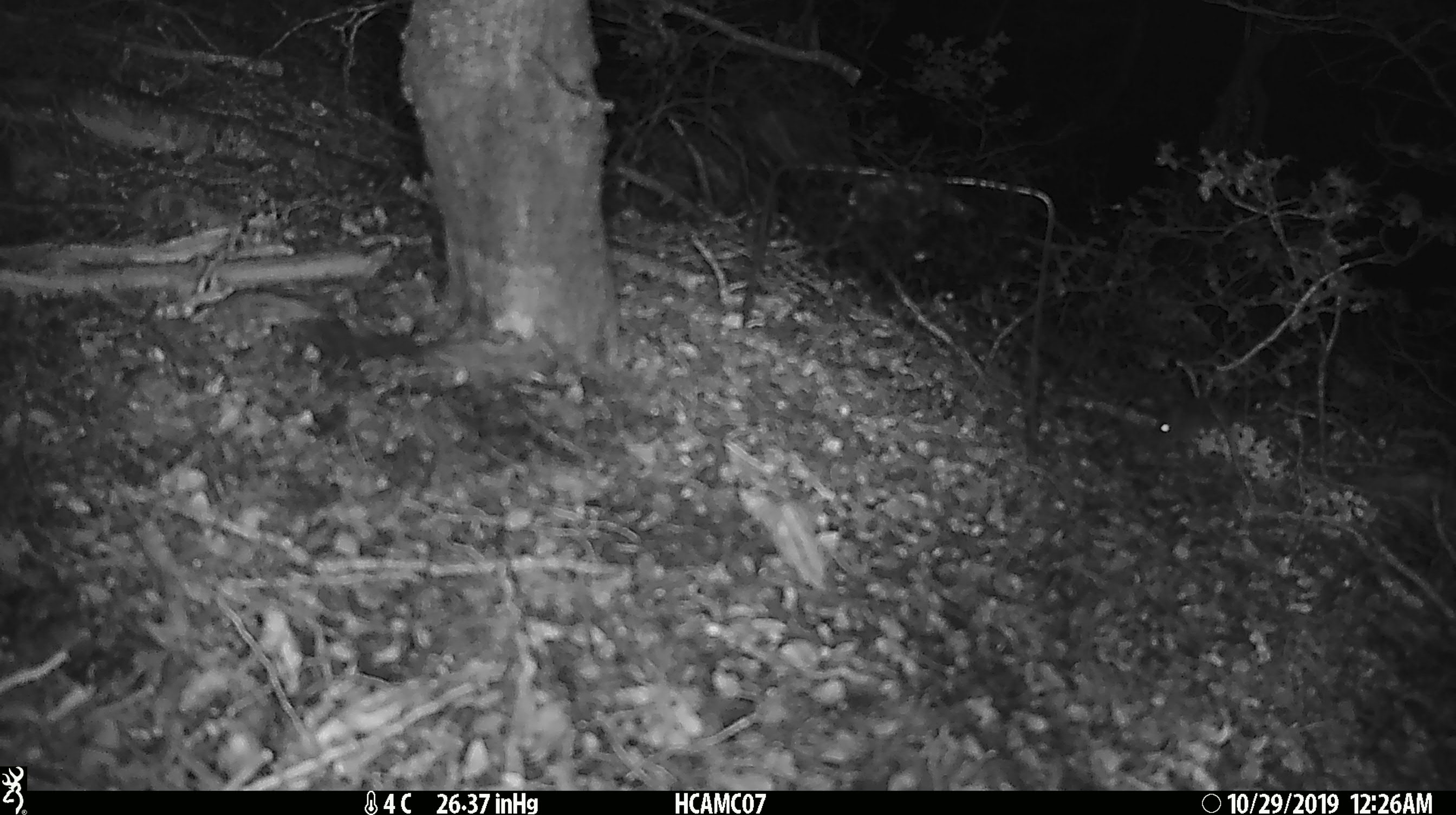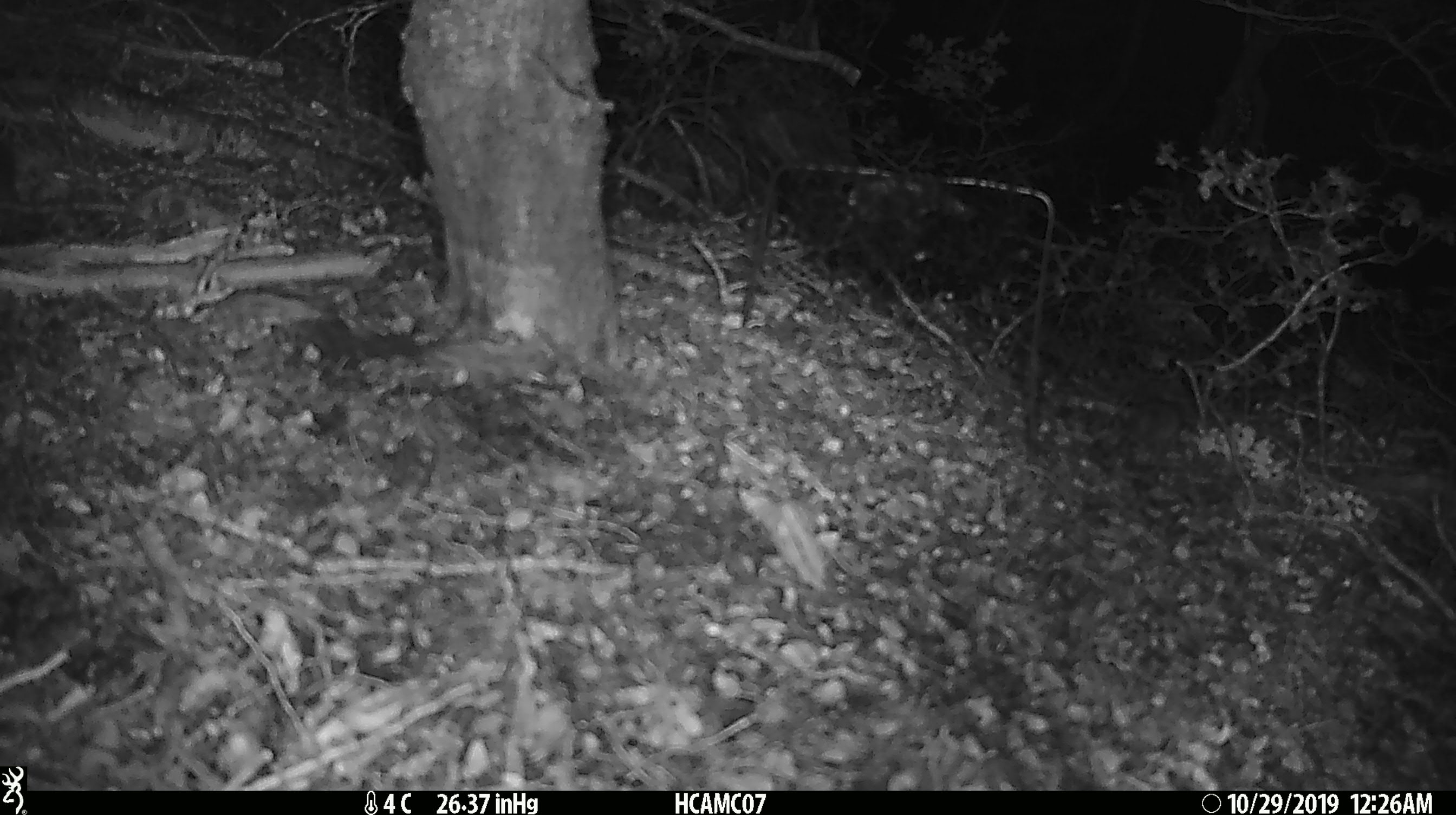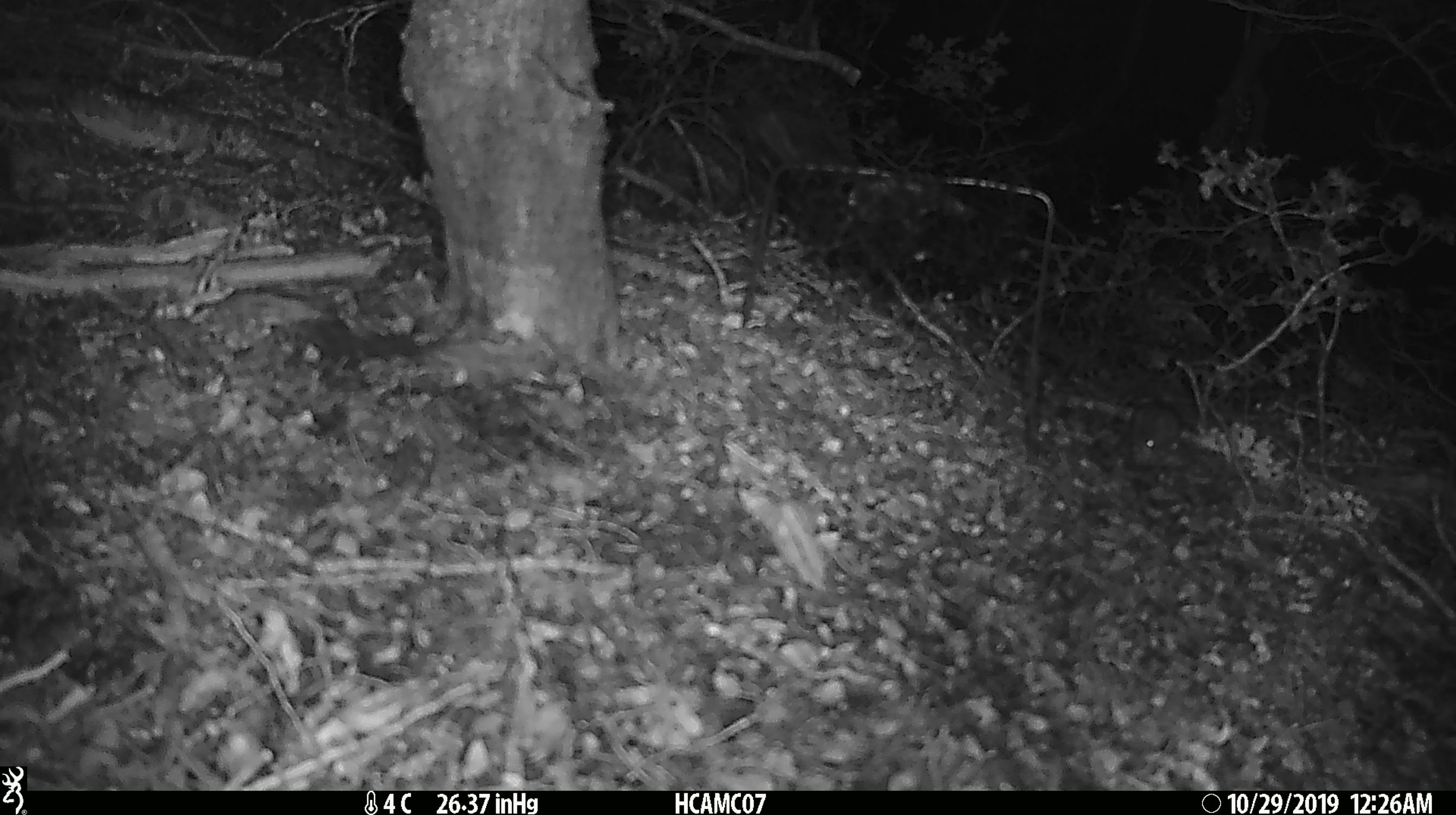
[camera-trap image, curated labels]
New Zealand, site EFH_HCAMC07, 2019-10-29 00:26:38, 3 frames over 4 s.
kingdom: Animalia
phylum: Chordata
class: Mammalia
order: Rodentia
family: Muridae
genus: Mus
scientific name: Mus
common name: mouse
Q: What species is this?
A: Mouse (Mus).